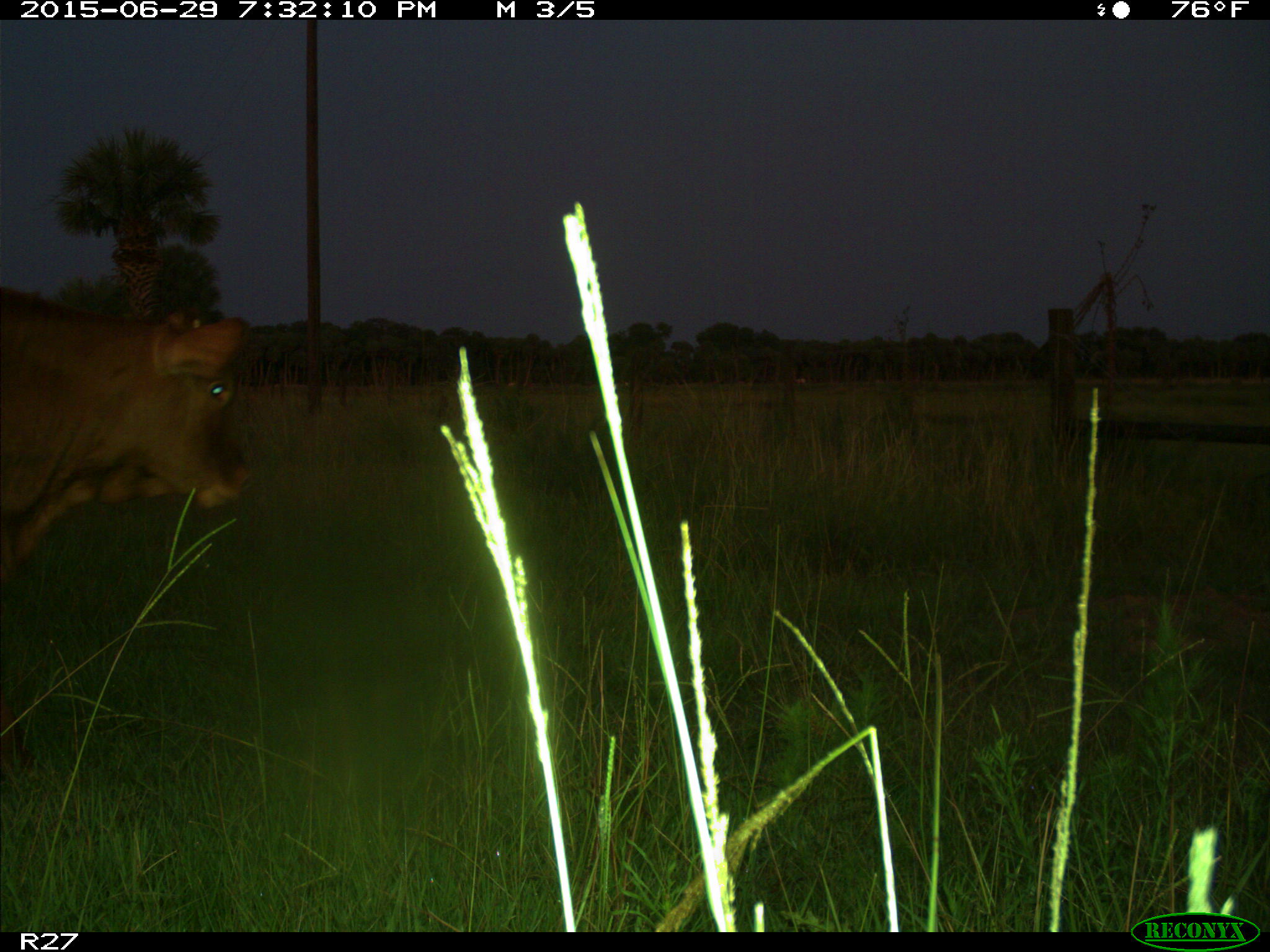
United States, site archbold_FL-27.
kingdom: Animalia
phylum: Chordata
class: Mammalia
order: Artiodactyla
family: Bovidae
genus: Bos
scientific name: Bos taurus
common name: domestic cow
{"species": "Bos taurus (domestic cow)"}